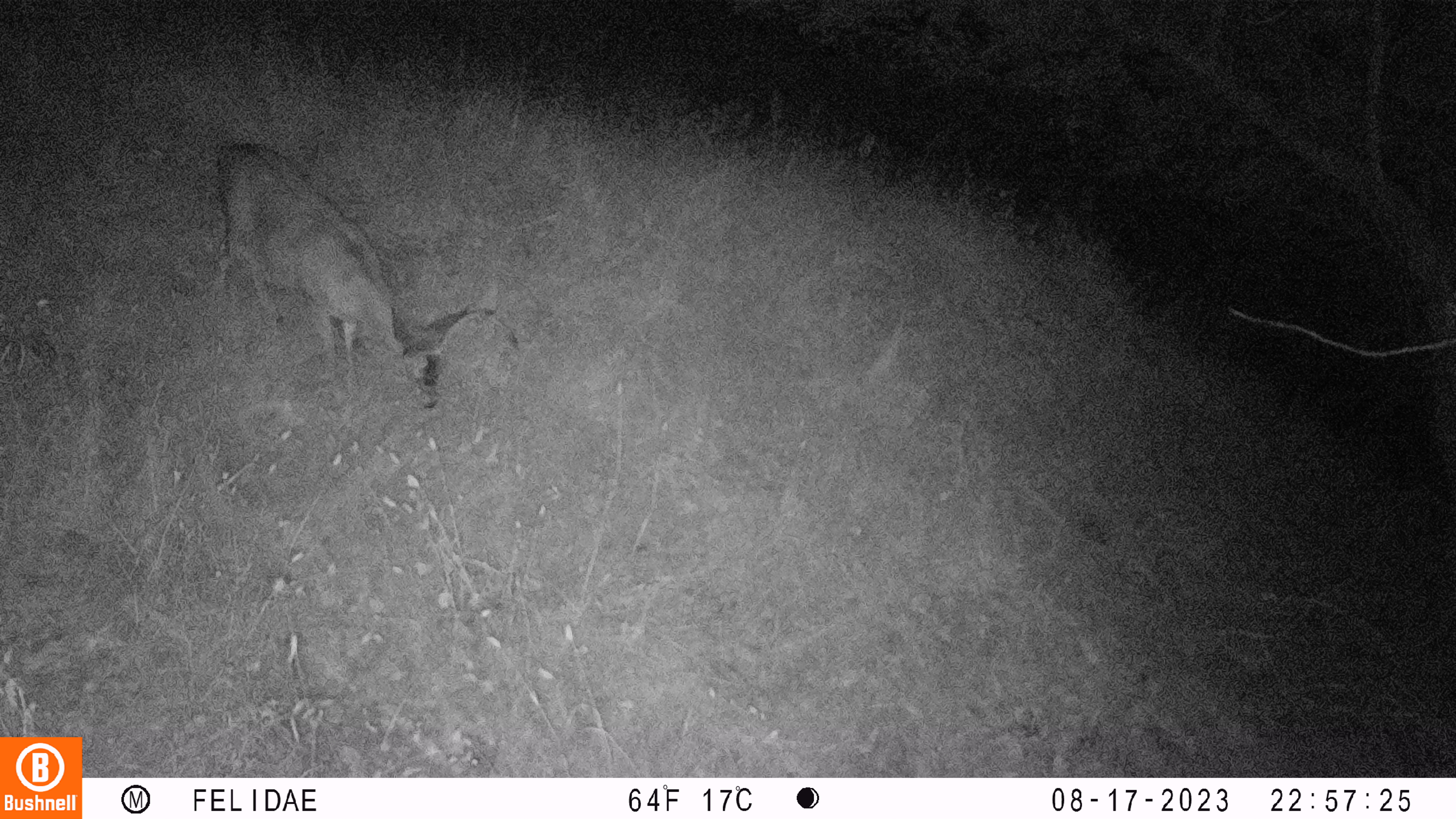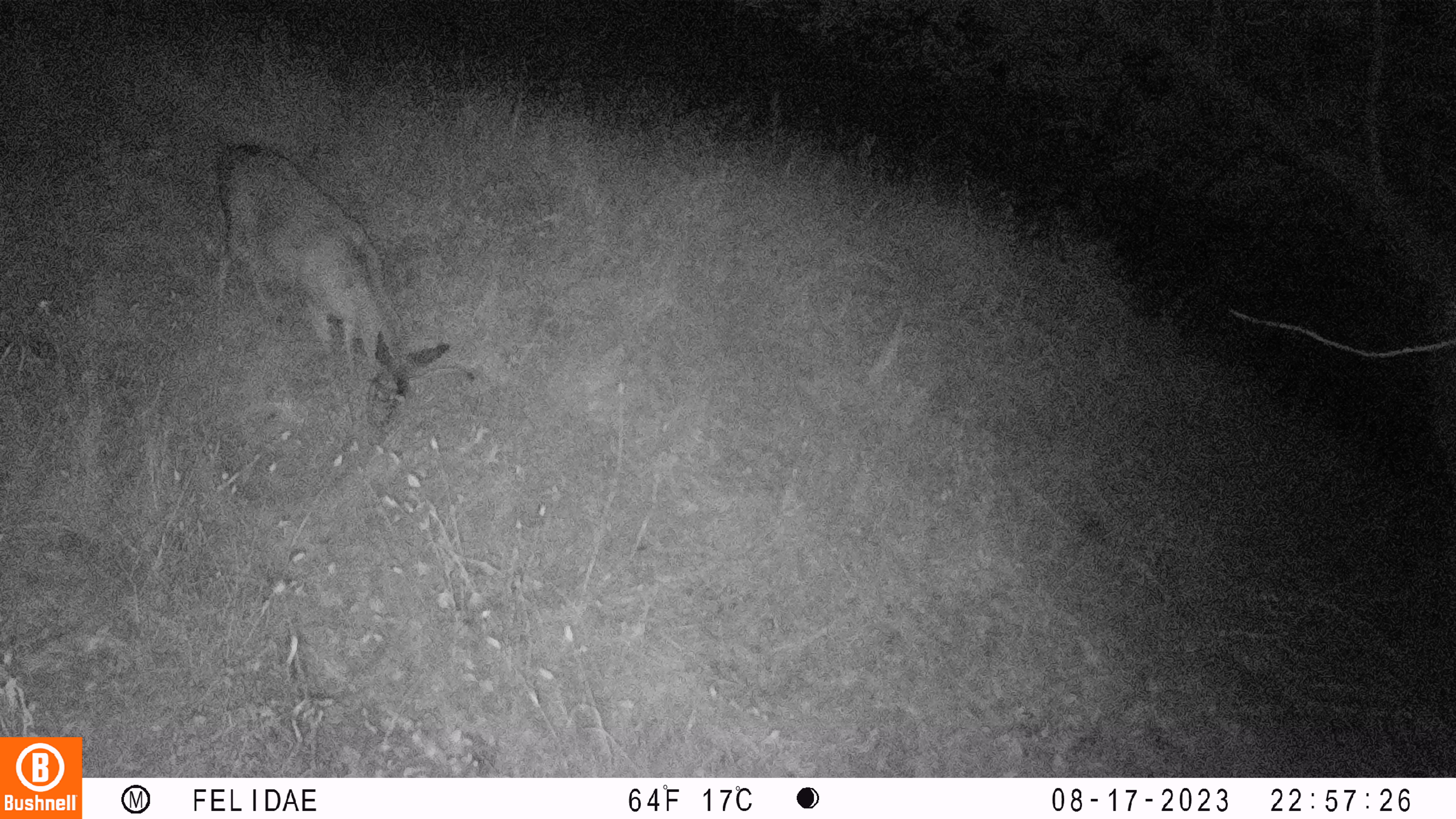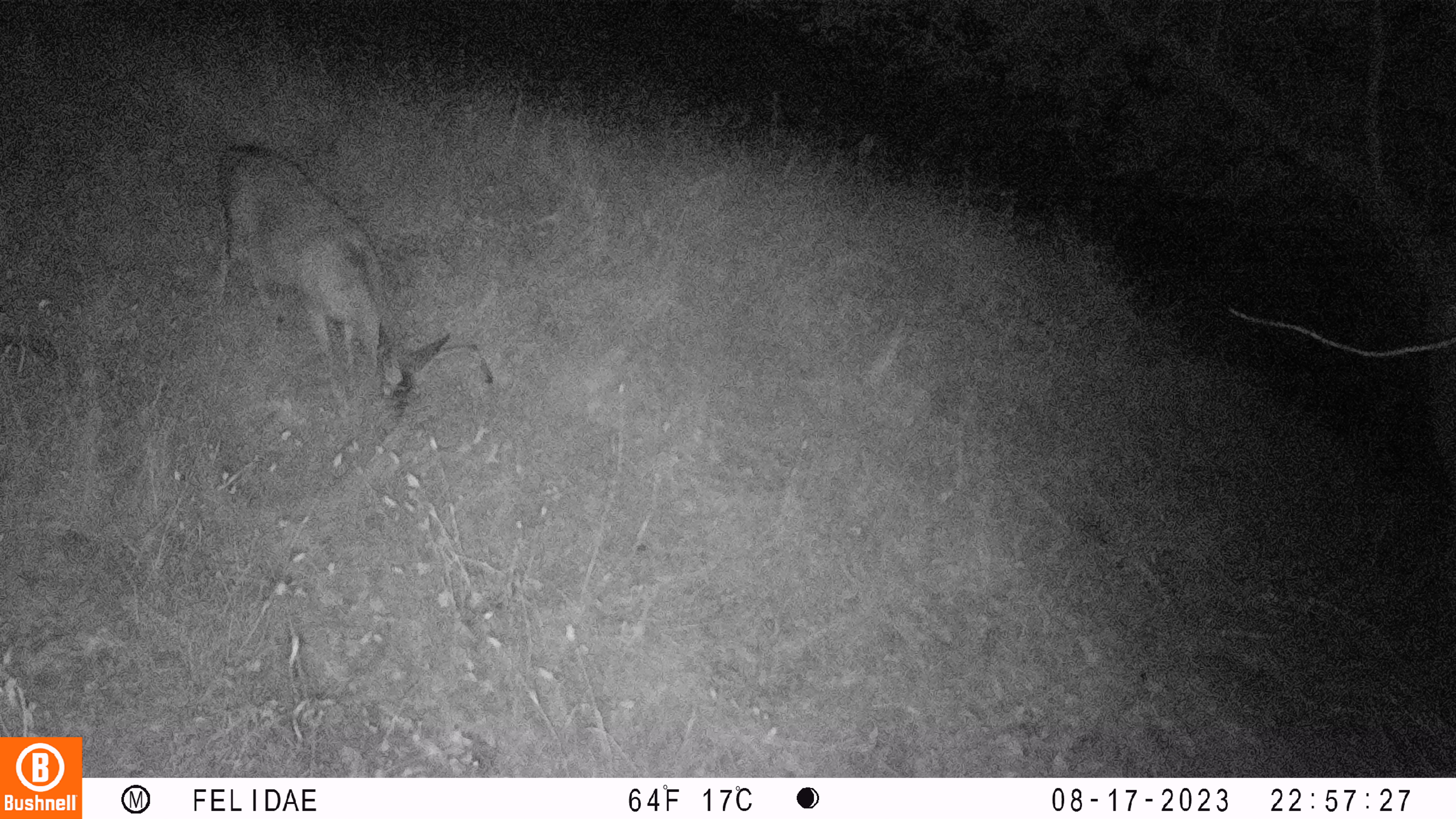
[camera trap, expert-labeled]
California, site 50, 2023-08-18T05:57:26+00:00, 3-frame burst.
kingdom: Animalia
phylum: Chordata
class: Mammalia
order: Artiodactyla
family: Cervidae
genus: Odocoileus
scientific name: Odocoileus hemionus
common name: mule deer